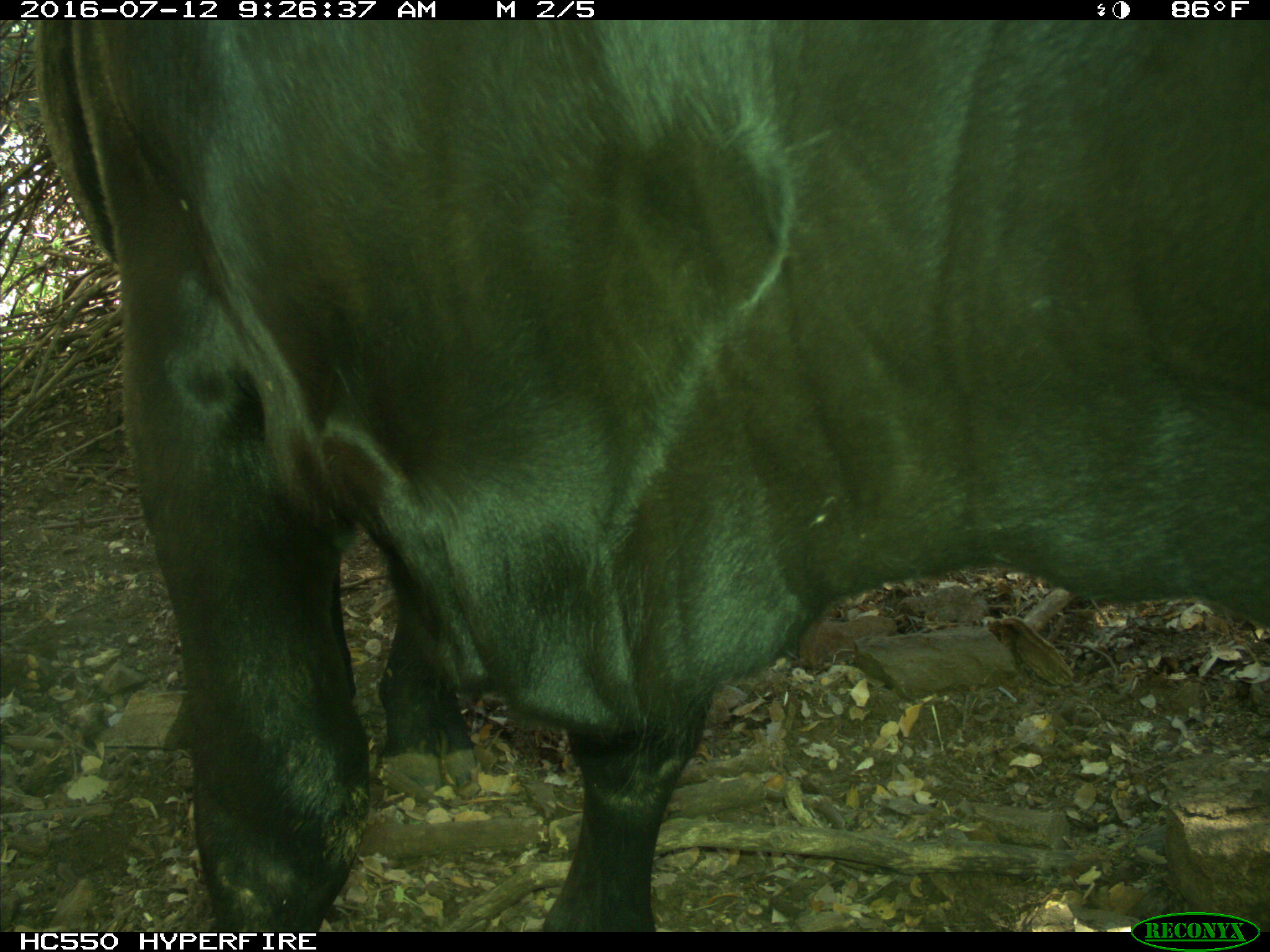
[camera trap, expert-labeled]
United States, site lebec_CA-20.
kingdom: Animalia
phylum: Chordata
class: Mammalia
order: Artiodactyla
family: Bovidae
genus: Bos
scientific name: Bos taurus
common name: domestic cow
Bos taurus (domestic cow).